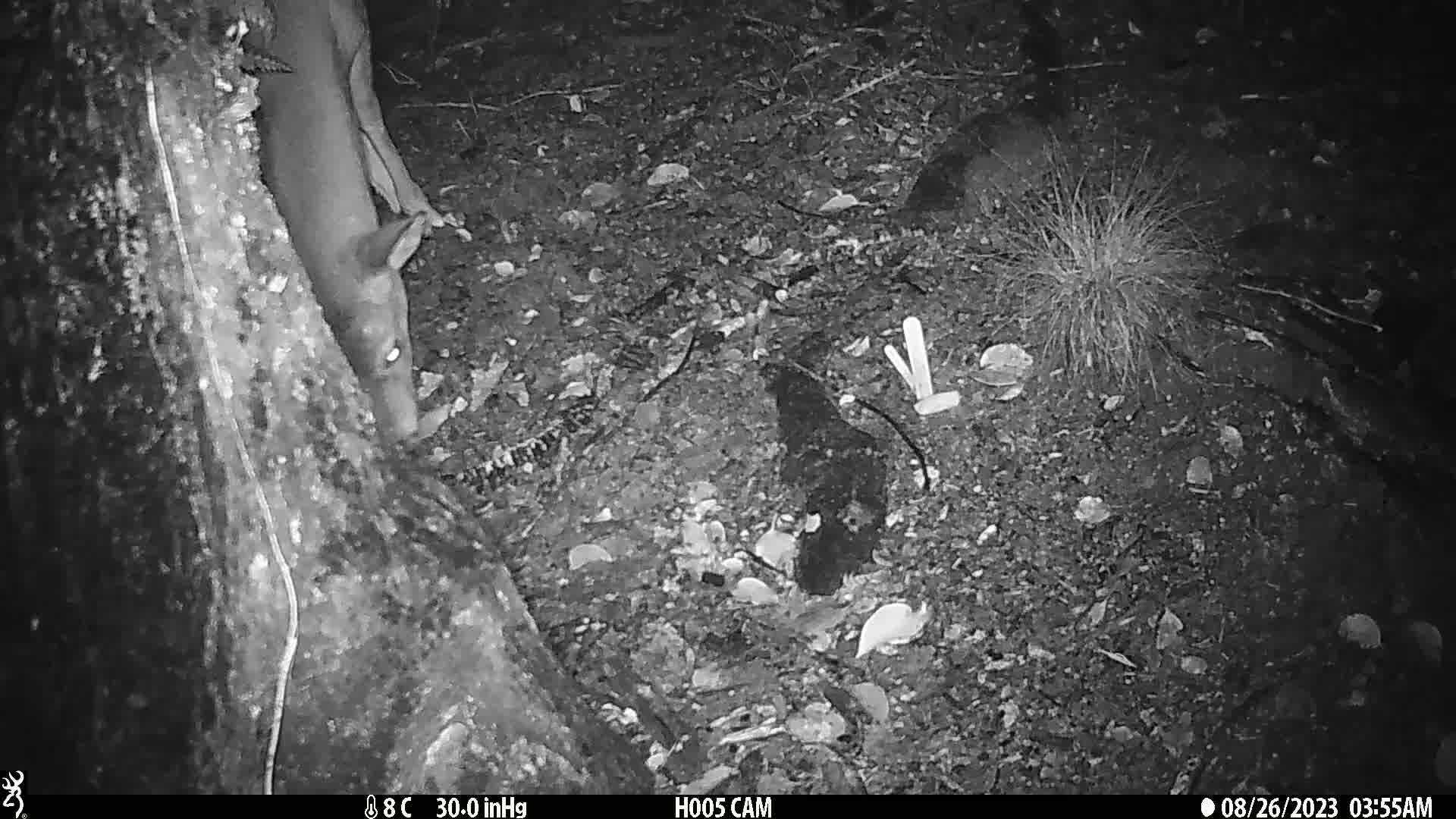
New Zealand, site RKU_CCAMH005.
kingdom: Animalia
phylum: Chordata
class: Mammalia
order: Artiodactyla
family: Cervidae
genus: Odocoileus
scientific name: Odocoileus virginianus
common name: white-tailed deer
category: white tailed deer